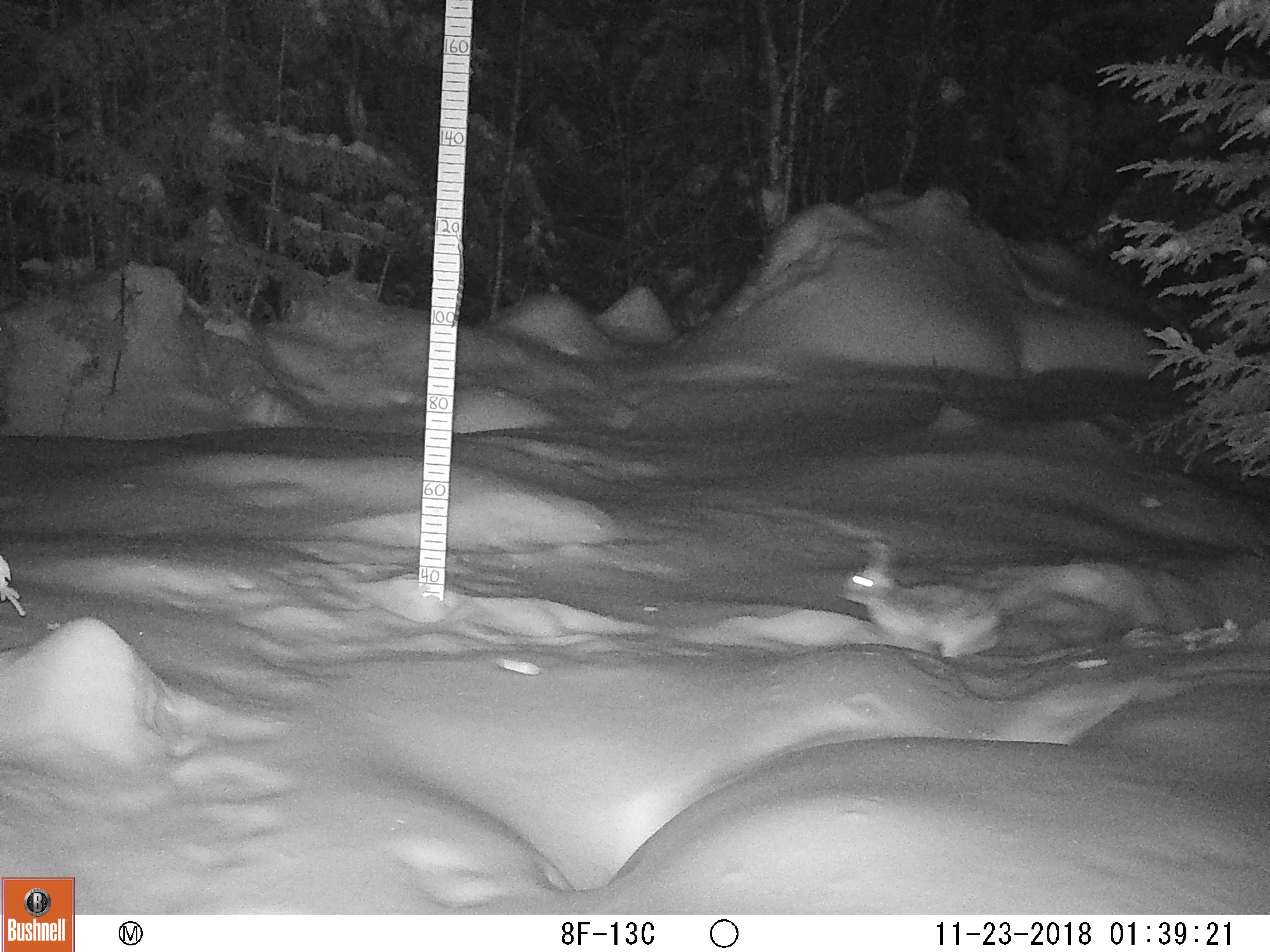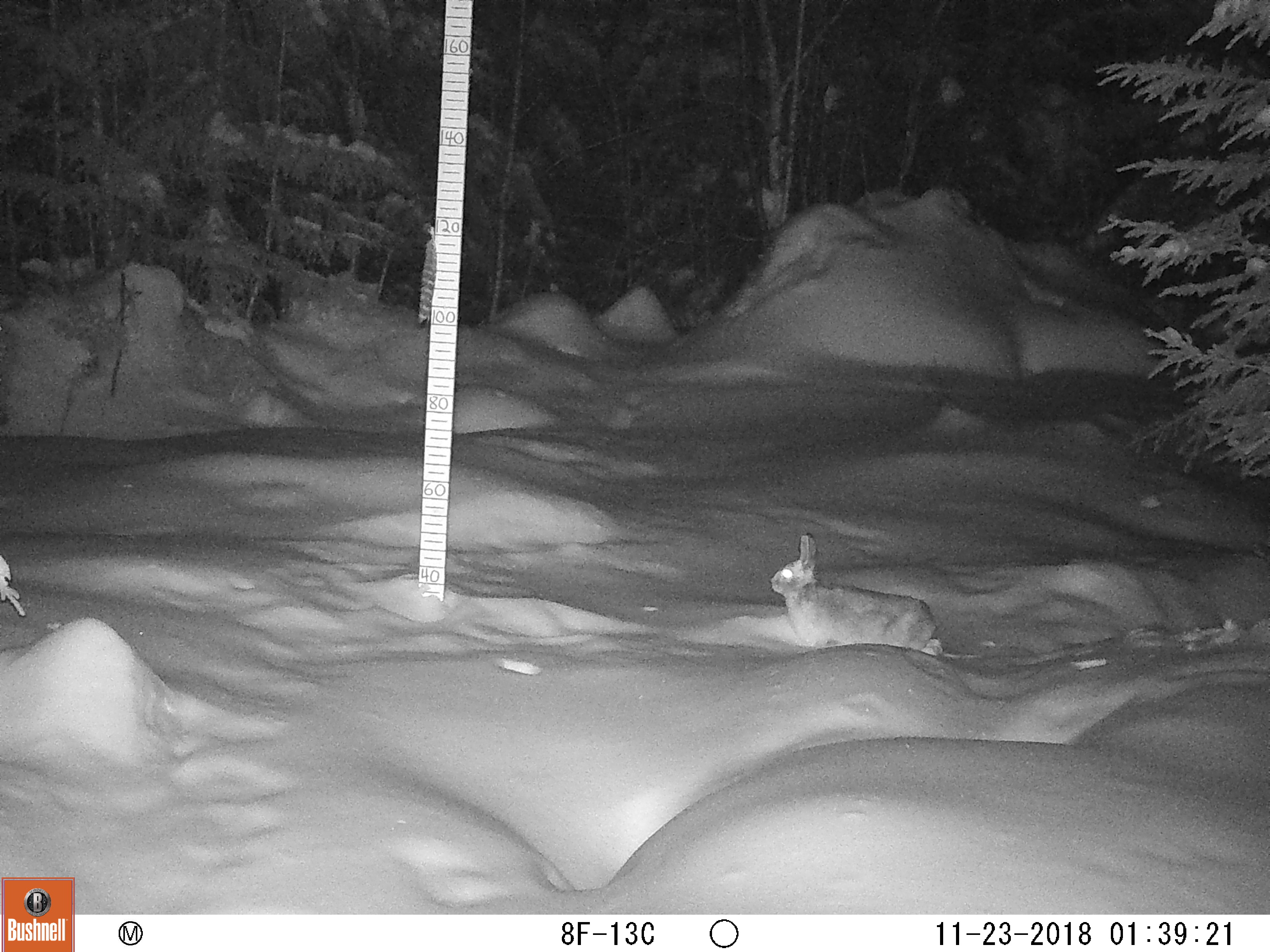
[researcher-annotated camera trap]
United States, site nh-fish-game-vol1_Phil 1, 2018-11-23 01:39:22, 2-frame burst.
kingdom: Animalia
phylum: Chordata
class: Mammalia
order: Lagomorpha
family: Leporidae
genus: Lepus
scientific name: Lepus americanus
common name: snowshoe hare